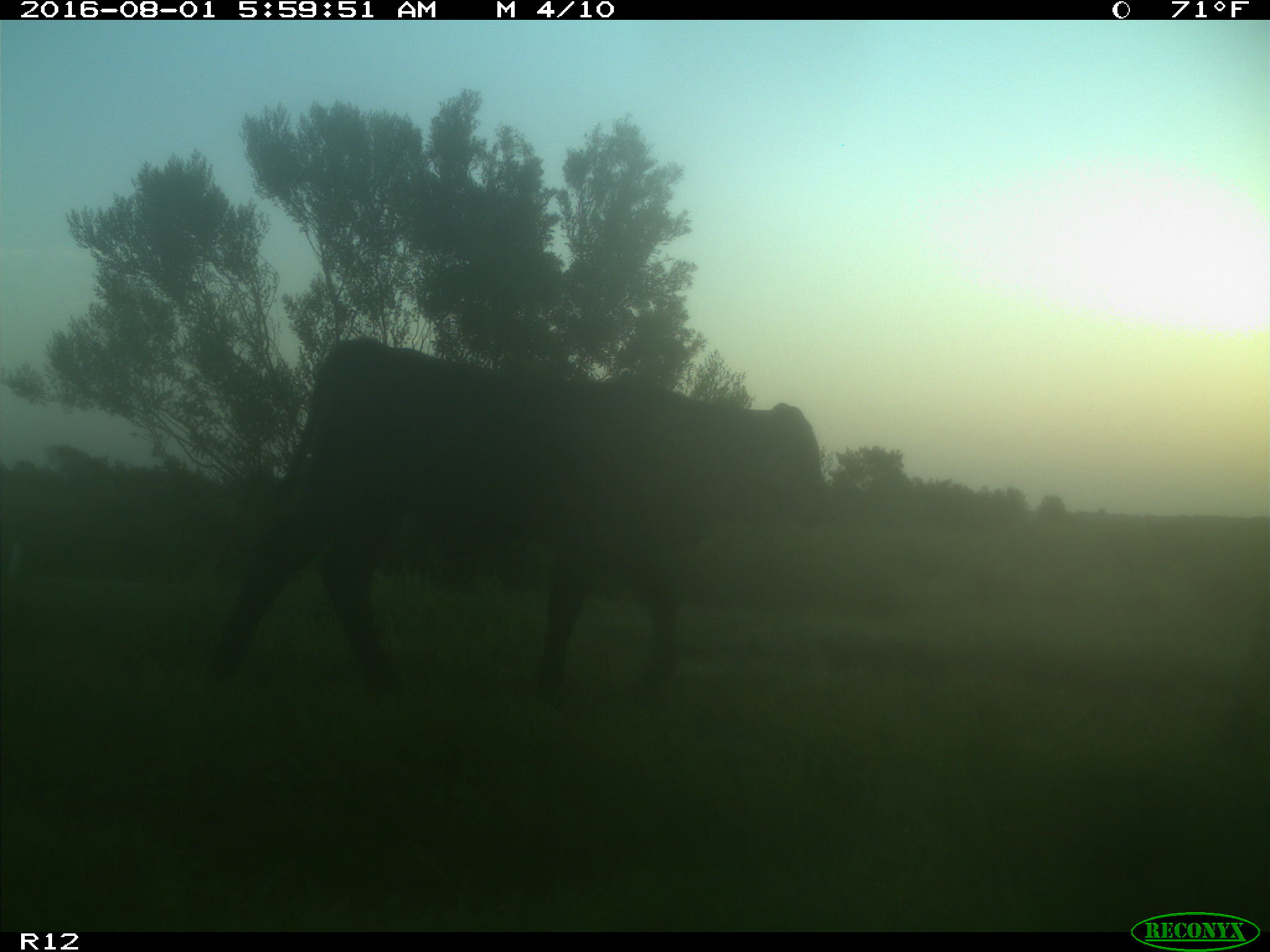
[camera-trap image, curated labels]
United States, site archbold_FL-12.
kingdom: Animalia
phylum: Chordata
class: Mammalia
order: Artiodactyla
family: Bovidae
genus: Bos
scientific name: Bos taurus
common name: domestic cow